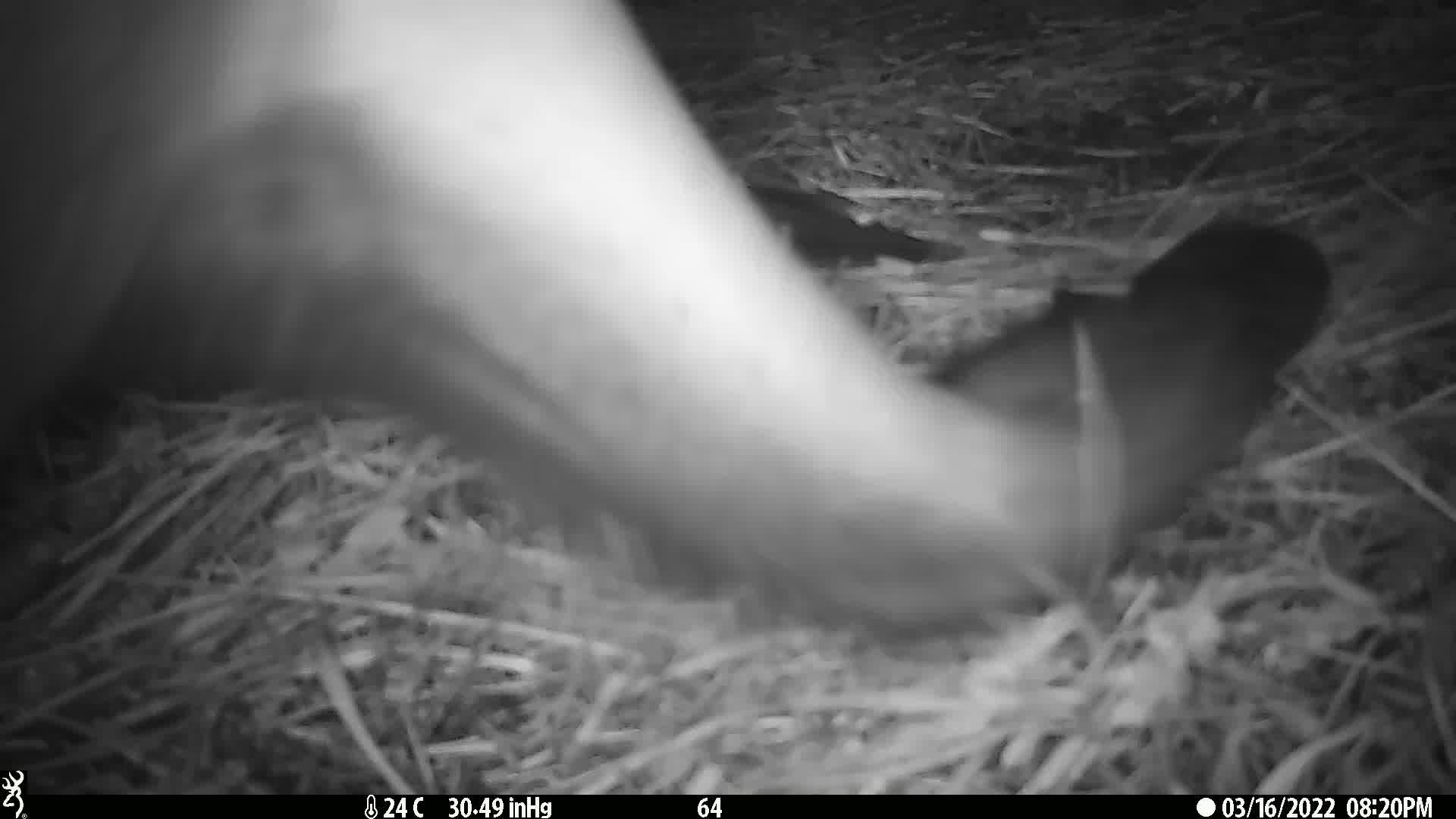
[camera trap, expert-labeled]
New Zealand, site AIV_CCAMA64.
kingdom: Animalia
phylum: Chordata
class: Mammalia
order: Carnivora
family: Otariidae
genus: Phocarctos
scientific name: Phocarctos hookeri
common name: new zealand sea lion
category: sealion